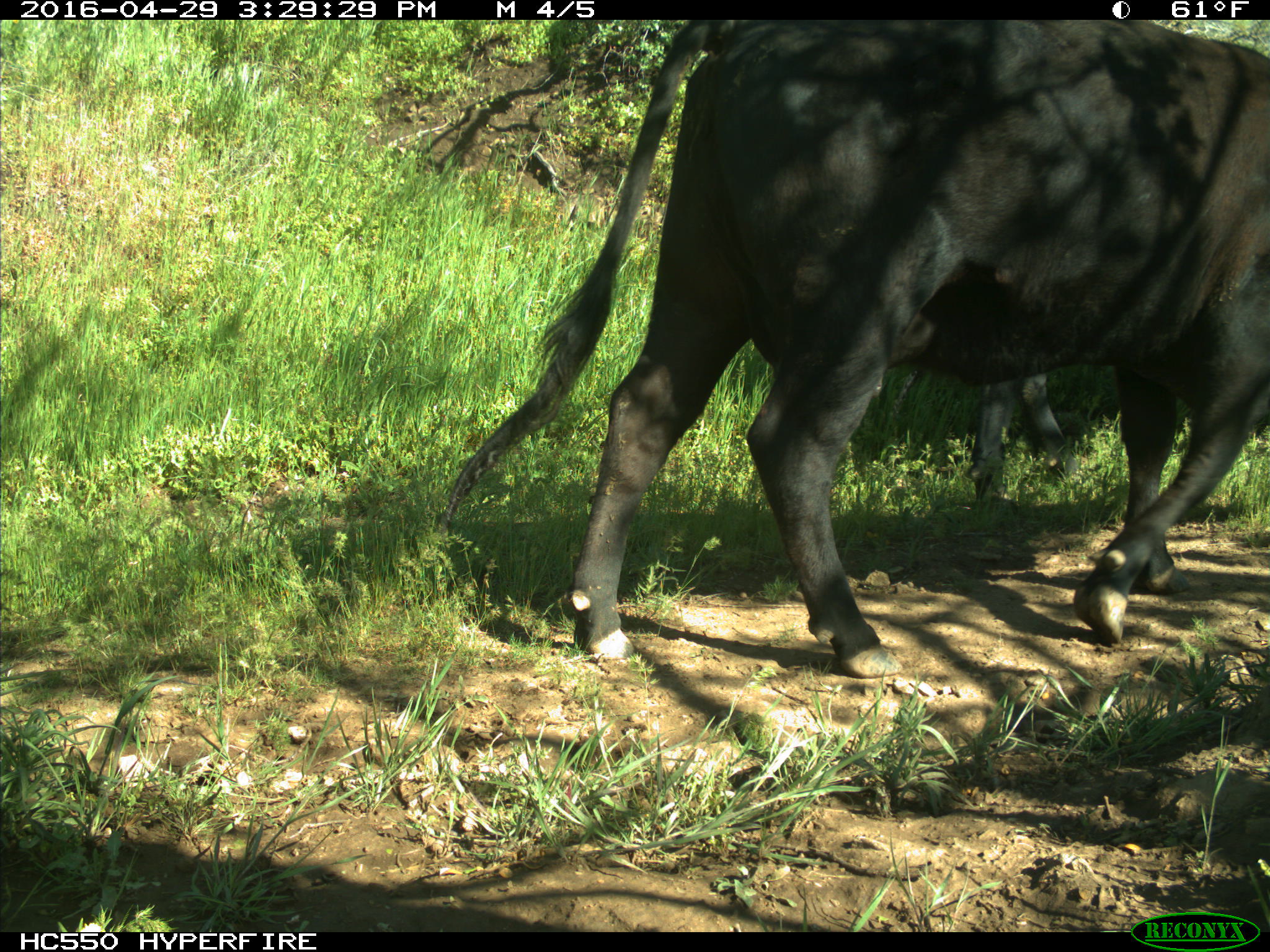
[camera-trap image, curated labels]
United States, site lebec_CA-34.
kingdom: Animalia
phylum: Chordata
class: Mammalia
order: Artiodactyla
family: Bovidae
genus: Bos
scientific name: Bos taurus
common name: domestic cow